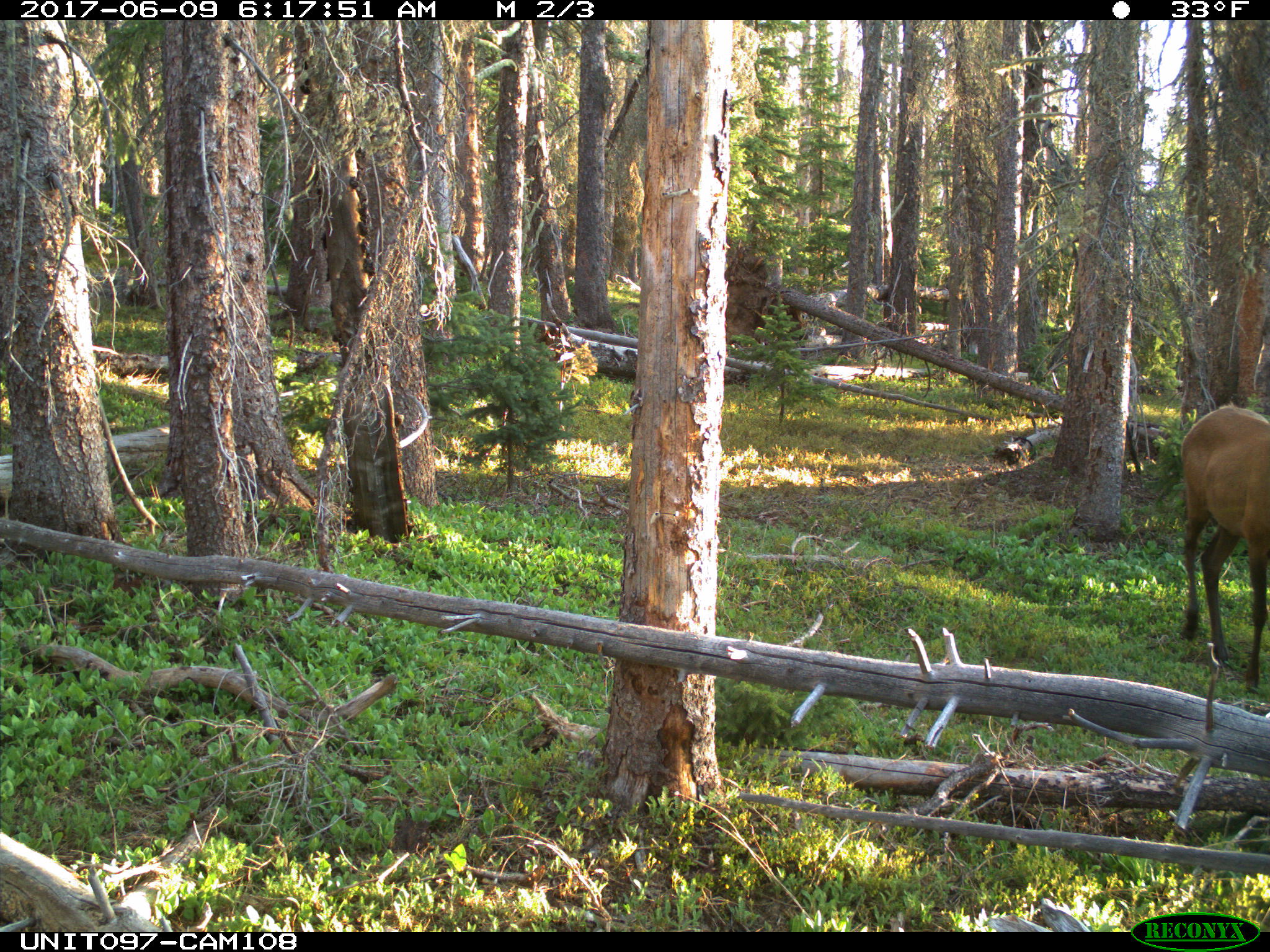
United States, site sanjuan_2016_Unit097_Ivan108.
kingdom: Animalia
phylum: Chordata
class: Mammalia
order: Artiodactyla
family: Cervidae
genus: Cervus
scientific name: Cervus elaphus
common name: red deer